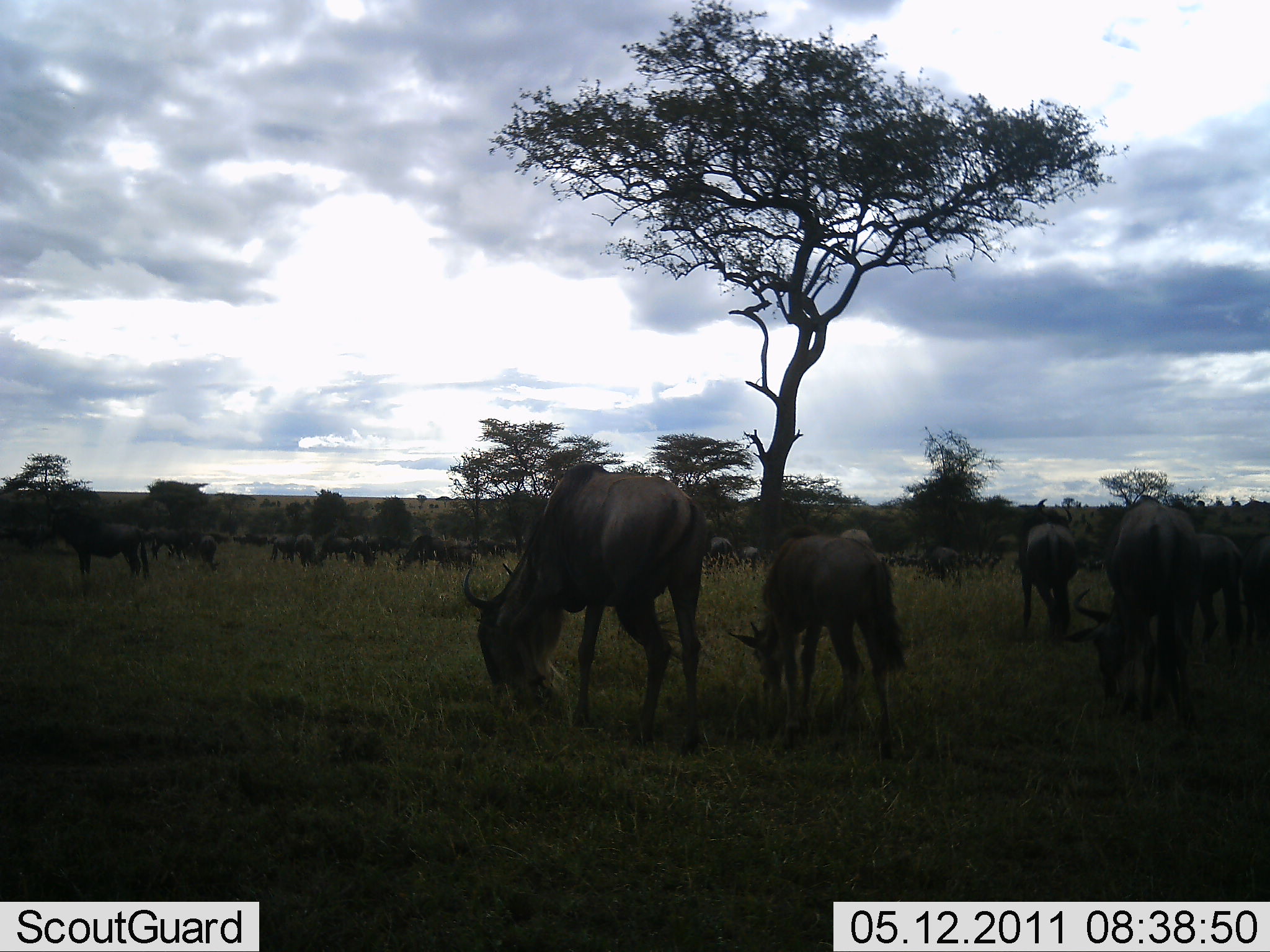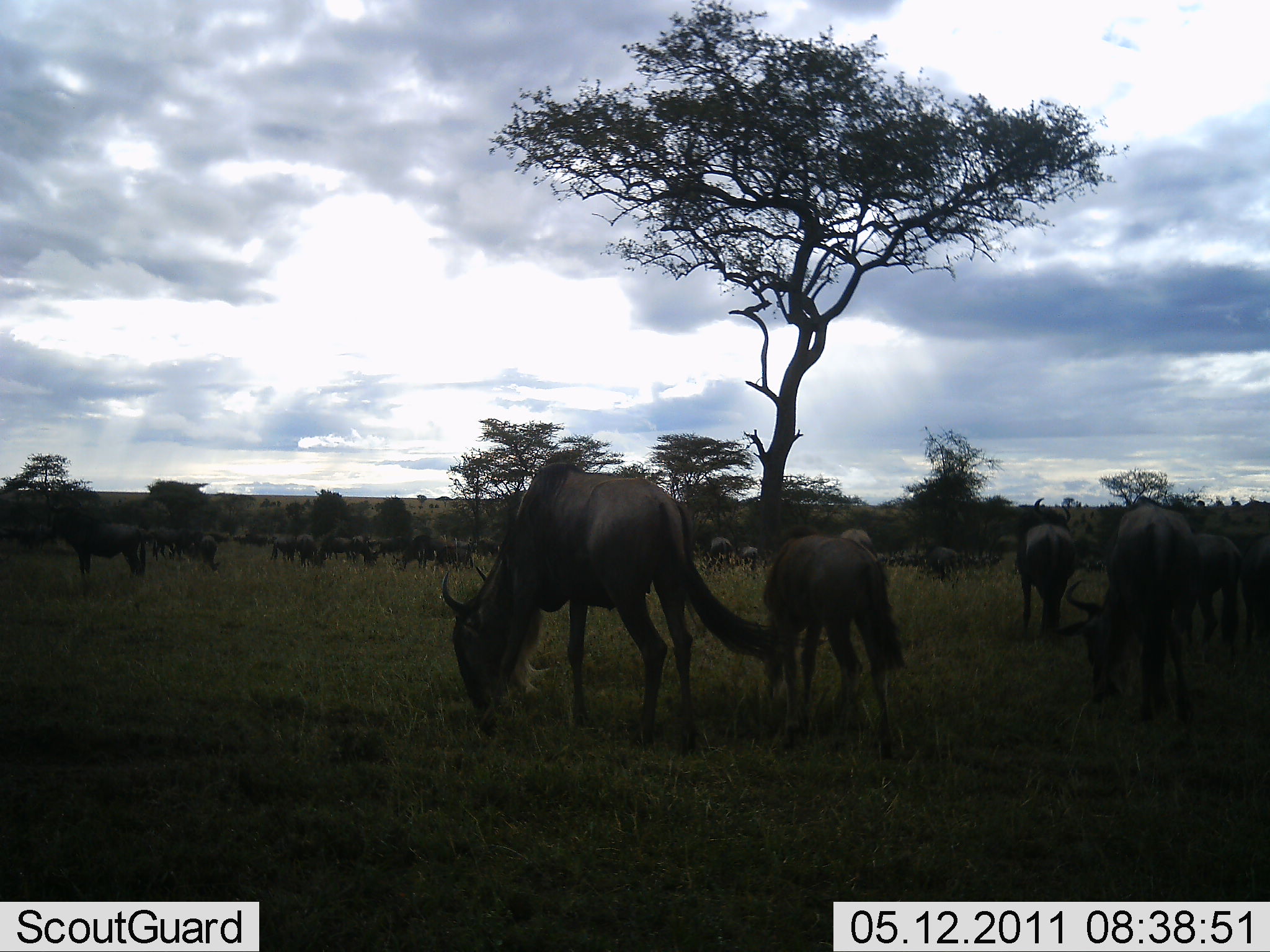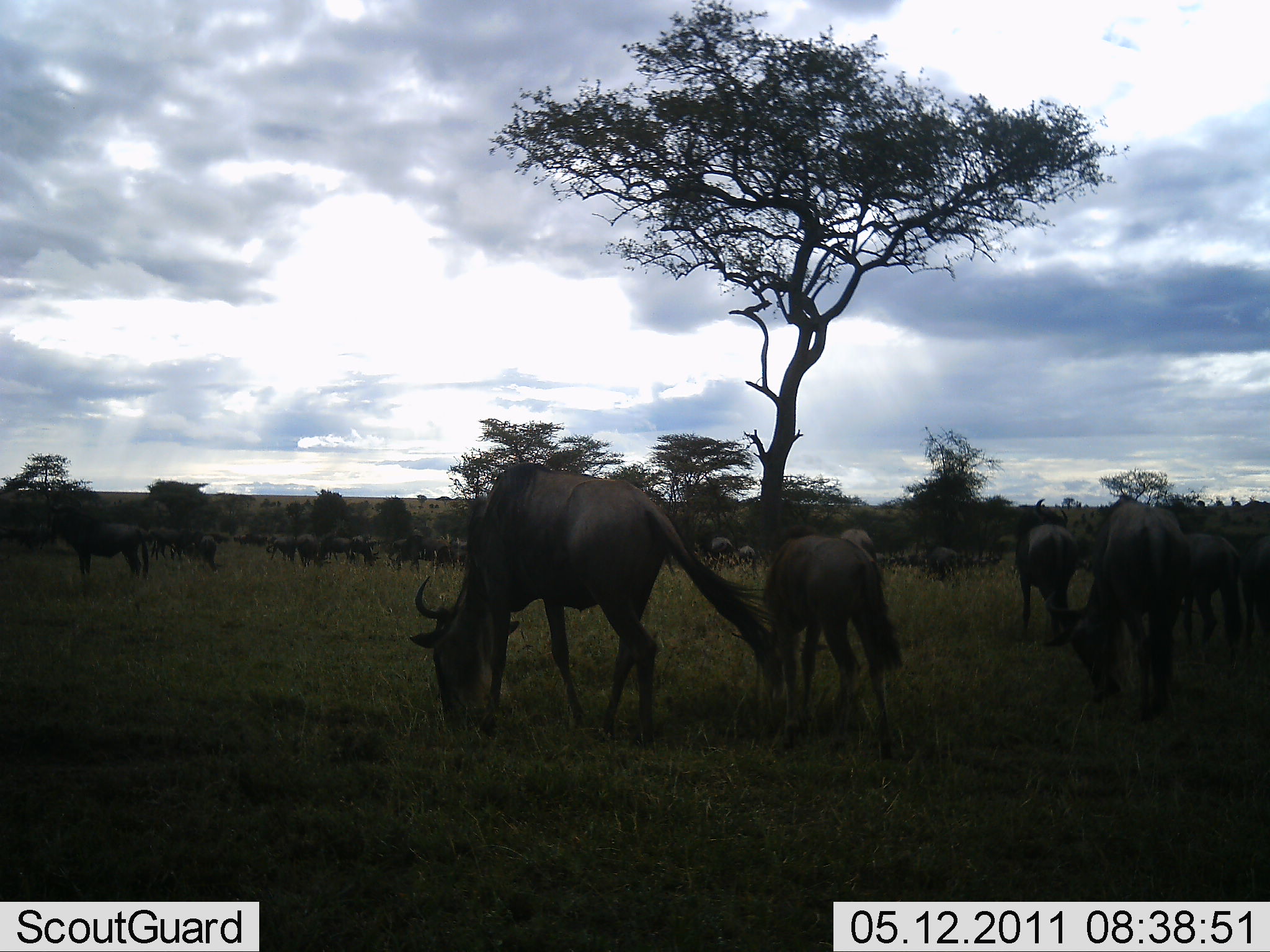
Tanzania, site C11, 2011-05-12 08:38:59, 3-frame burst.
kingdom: Animalia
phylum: Chordata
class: Mammalia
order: Artiodactyla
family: Bovidae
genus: Connochaetes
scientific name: Connochaetes taurinus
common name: blue wildebeest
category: wildebeest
Wildebeest (blue wildebeest) (Connochaetes taurinus), count 11-50. Behavior (volunteer vote fractions): standing 62%, resting 8%, moving 38%, interacting 15%. Young present (vote fraction): 31%. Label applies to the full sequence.